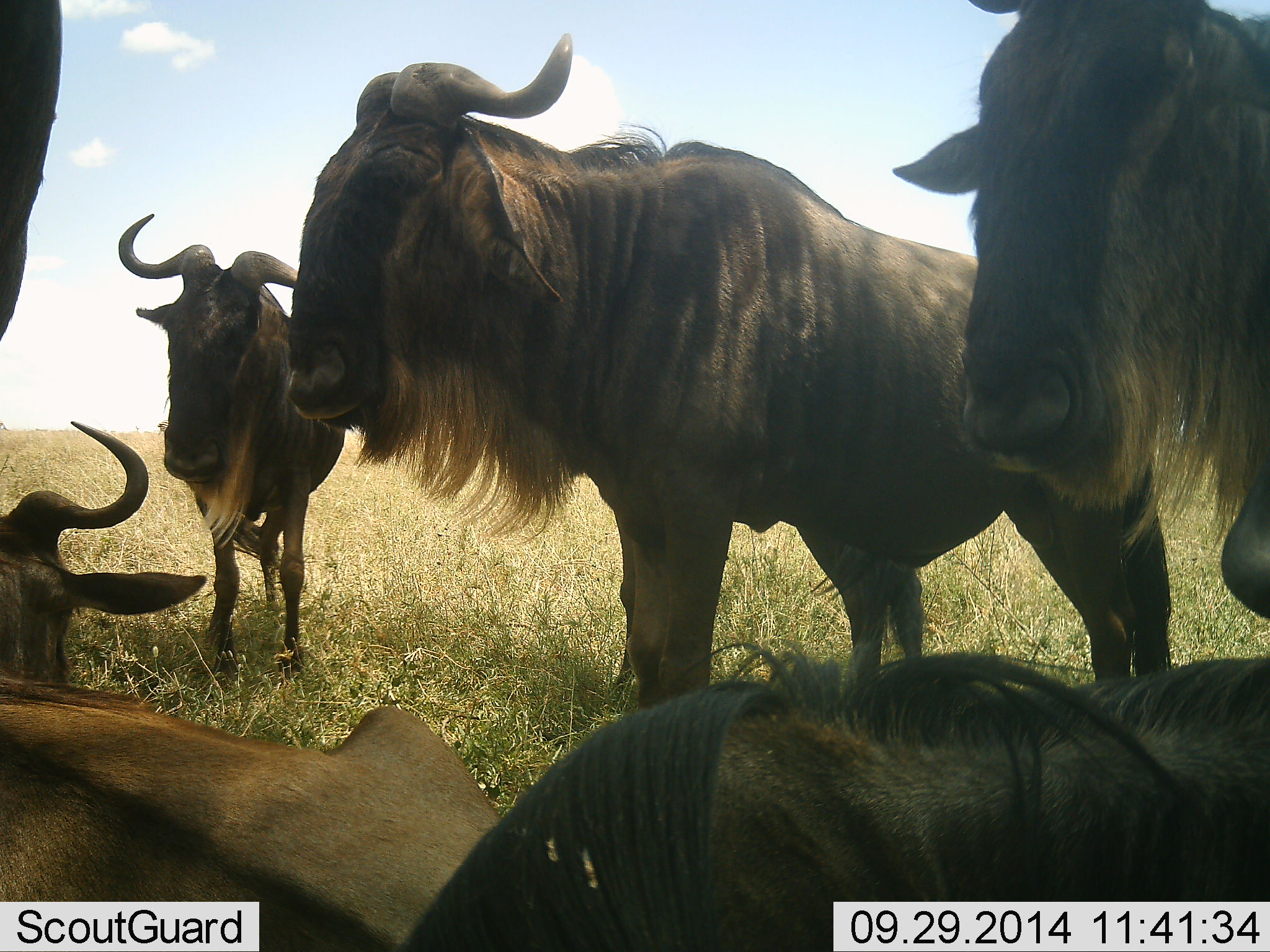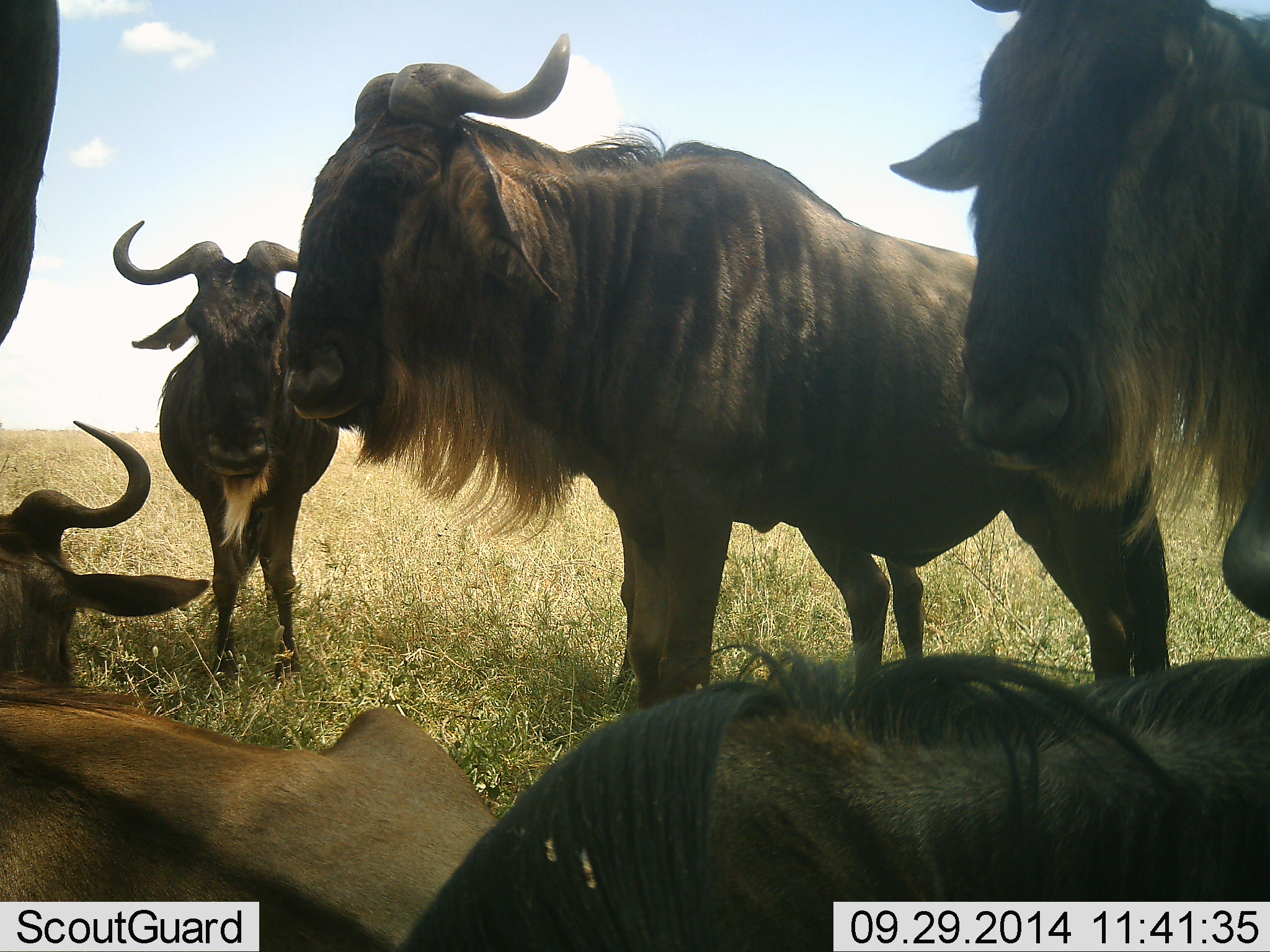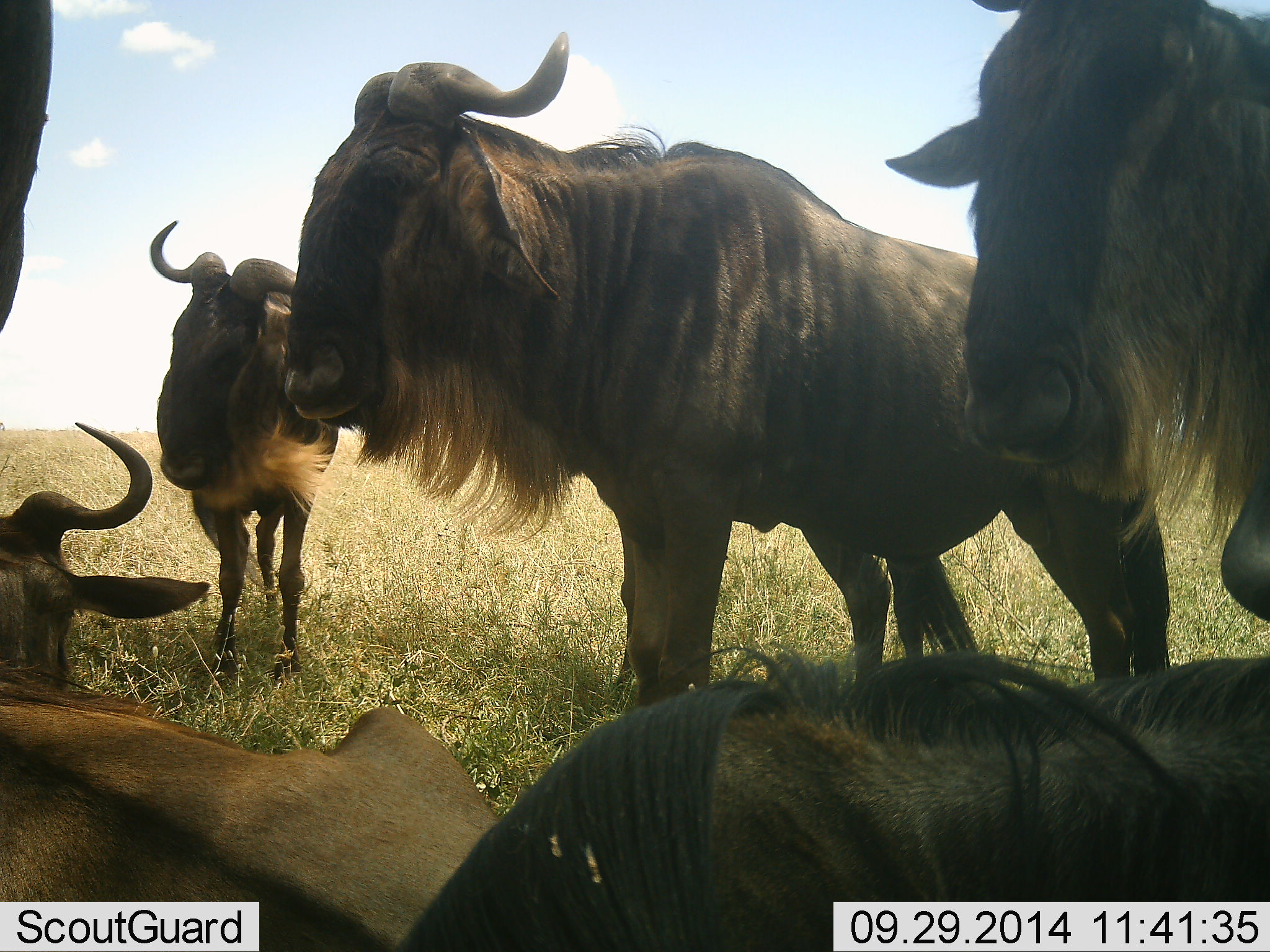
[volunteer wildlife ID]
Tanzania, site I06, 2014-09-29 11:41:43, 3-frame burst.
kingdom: Animalia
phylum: Chordata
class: Mammalia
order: Artiodactyla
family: Bovidae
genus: Connochaetes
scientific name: Connochaetes taurinus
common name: blue wildebeest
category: wildebeest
Wildebeest (blue wildebeest) (Connochaetes taurinus), count 6. Behavior (volunteer vote fractions): standing 80%, resting 80%, moving 20%, interacting 20%. Young present (vote fraction): 0%. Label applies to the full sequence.